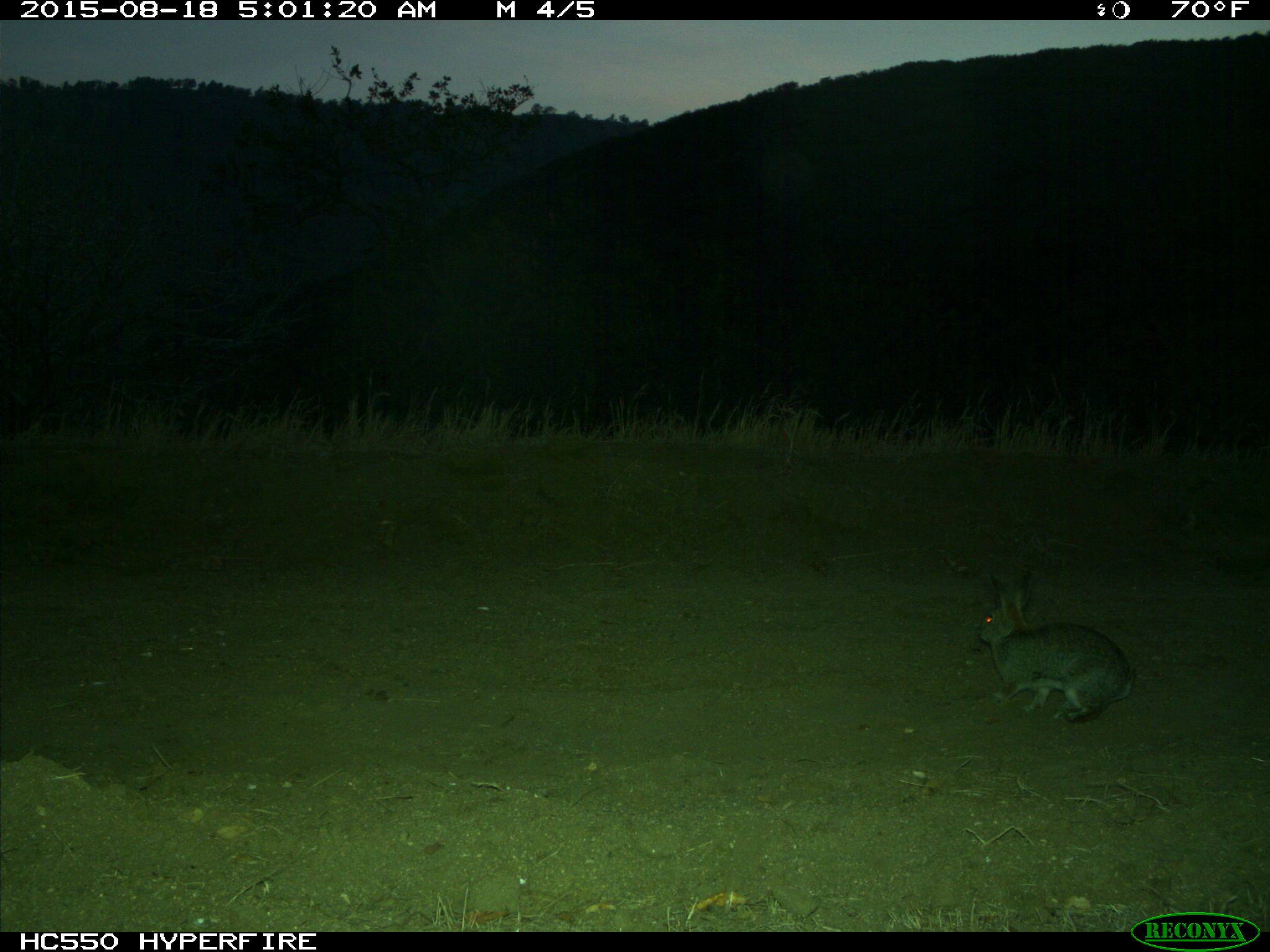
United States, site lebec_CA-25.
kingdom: Animalia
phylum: Chordata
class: Mammalia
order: Lagomorpha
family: Leporidae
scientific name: Leporidae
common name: rabbits and hares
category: unidentified rabbit